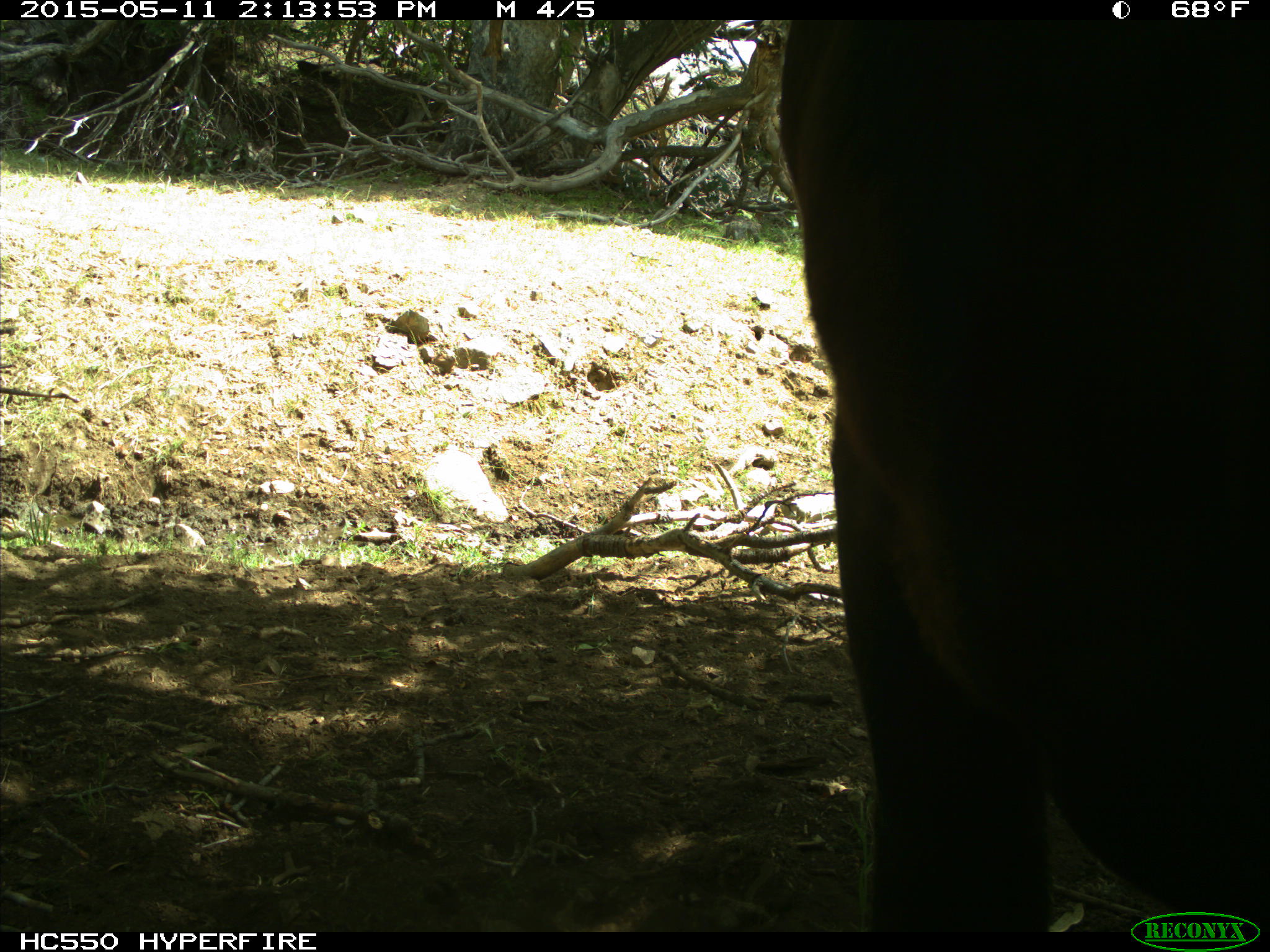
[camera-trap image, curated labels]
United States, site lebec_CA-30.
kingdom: Animalia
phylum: Chordata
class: Mammalia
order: Artiodactyla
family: Bovidae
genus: Bos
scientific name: Bos taurus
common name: domestic cow